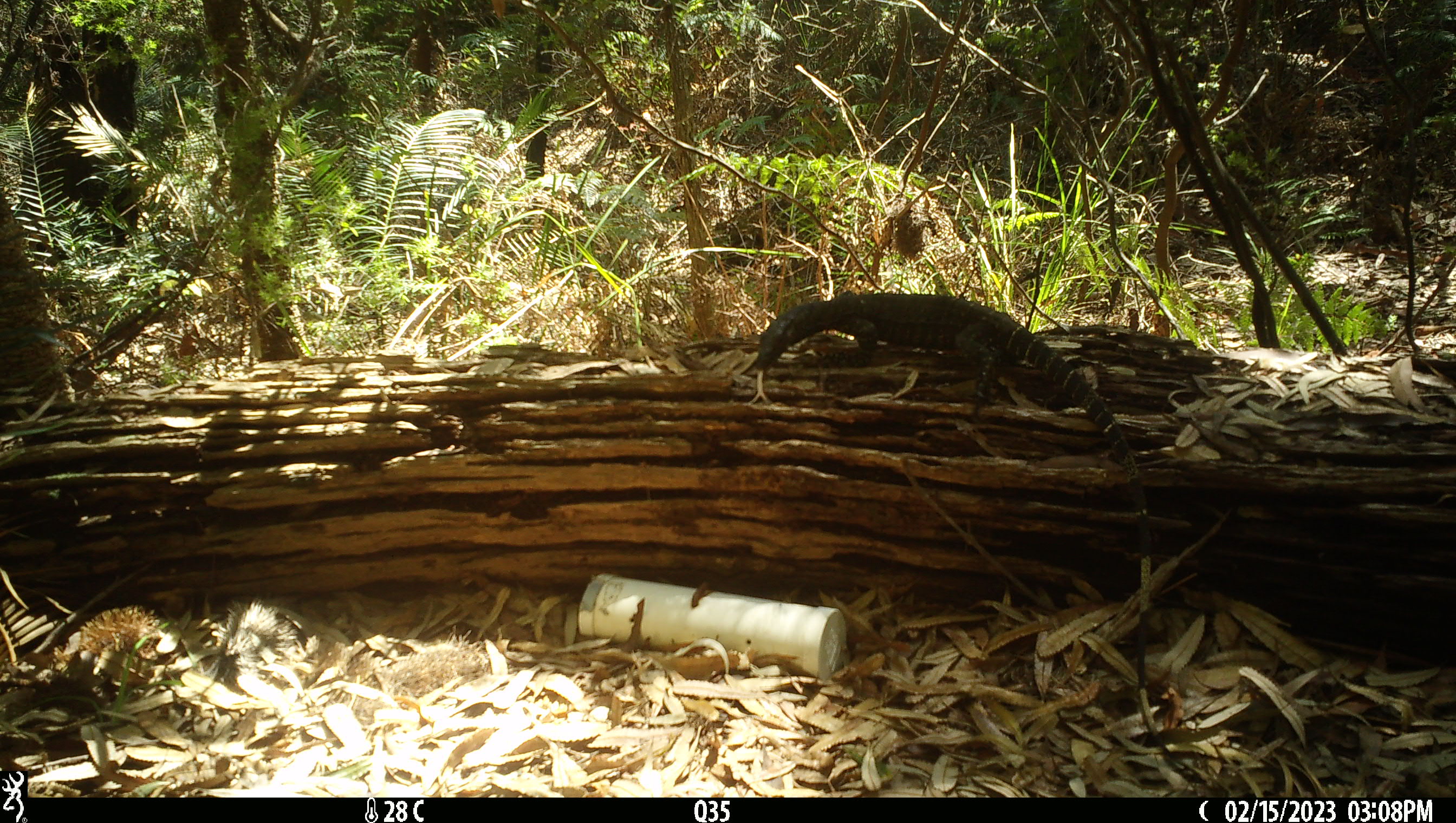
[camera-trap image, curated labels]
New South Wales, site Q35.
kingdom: Animalia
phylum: Chordata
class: Reptilia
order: Squamata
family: Varanidae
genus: Varanus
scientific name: Varanus varius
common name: lace monitor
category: goanna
Goanna (lace monitor) (Varanus varius).